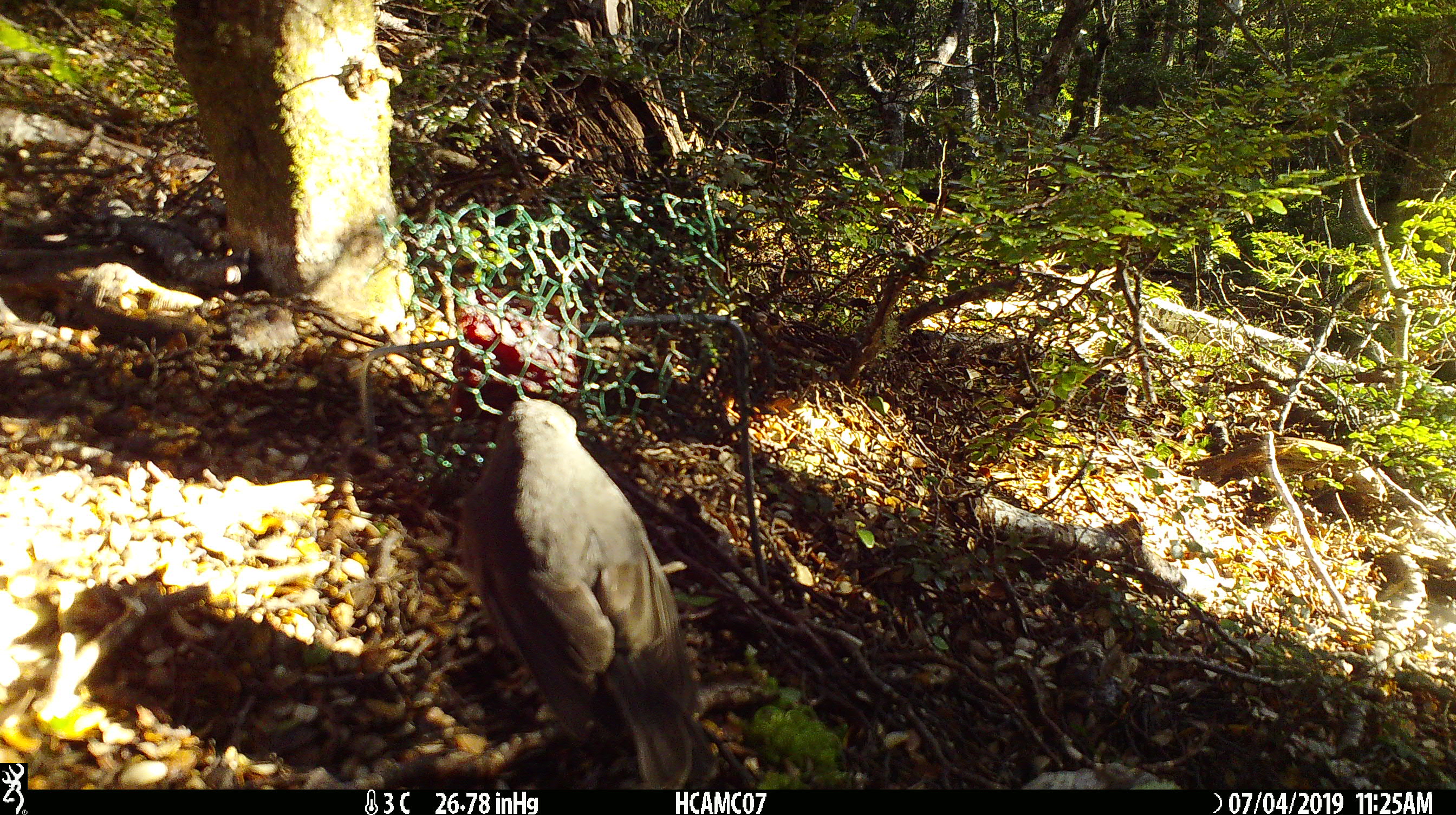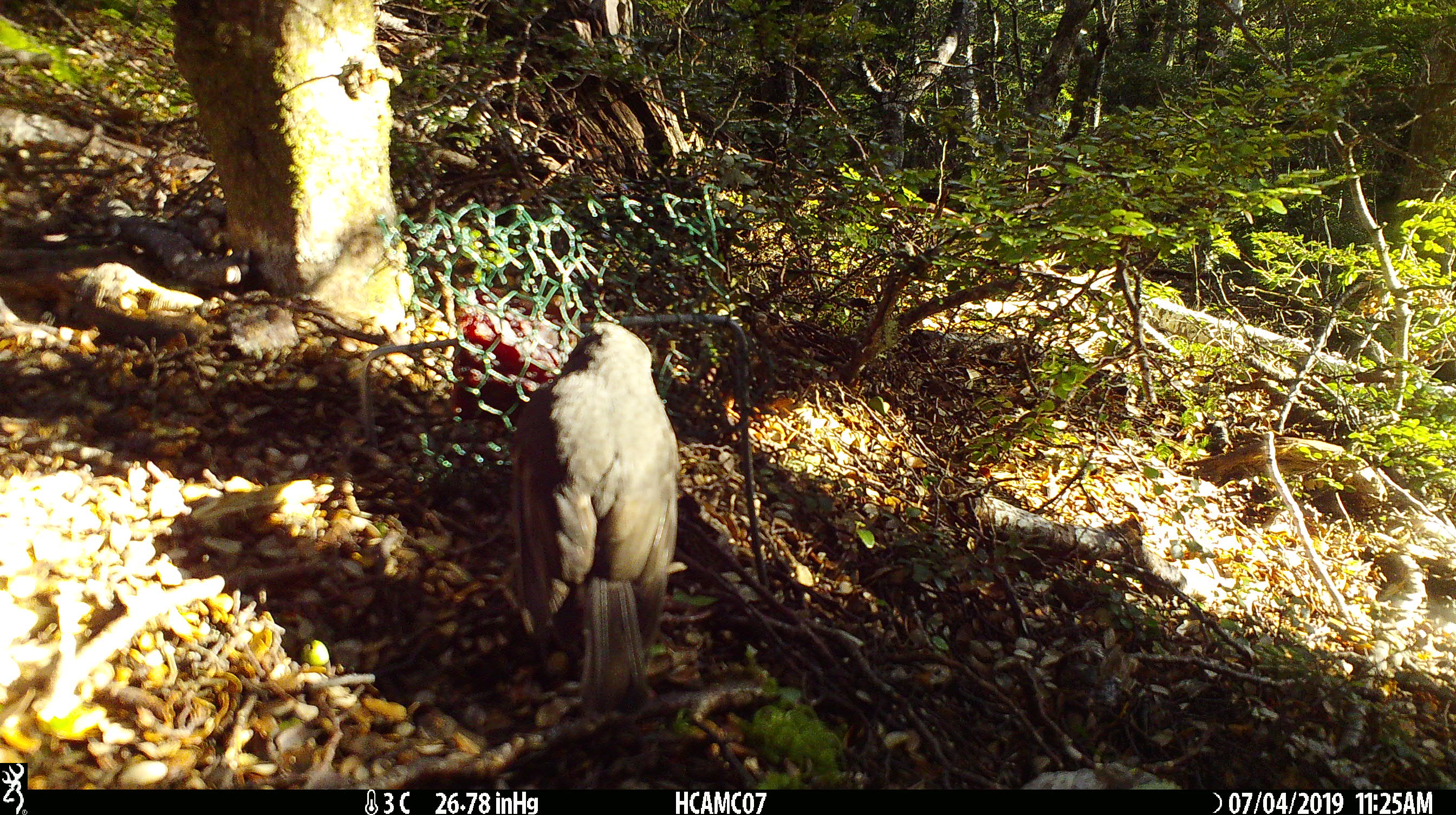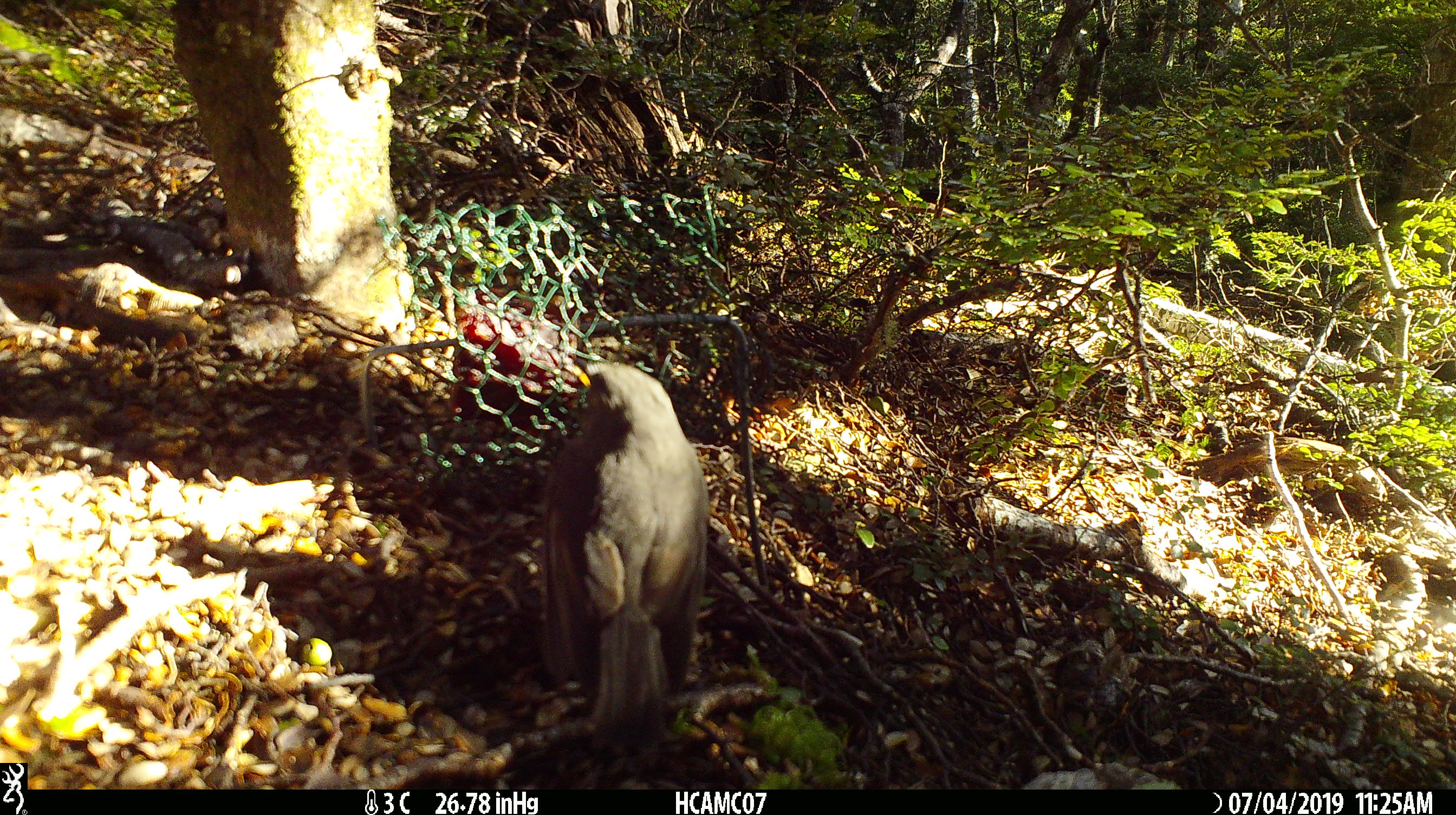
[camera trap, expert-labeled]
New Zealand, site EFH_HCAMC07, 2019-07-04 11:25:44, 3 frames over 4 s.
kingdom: Animalia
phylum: Chordata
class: Aves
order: Passeriformes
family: Petroicidae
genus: Petroica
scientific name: Petroica australis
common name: new zealand robin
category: robin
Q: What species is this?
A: Robin (new zealand robin) (Petroica australis).